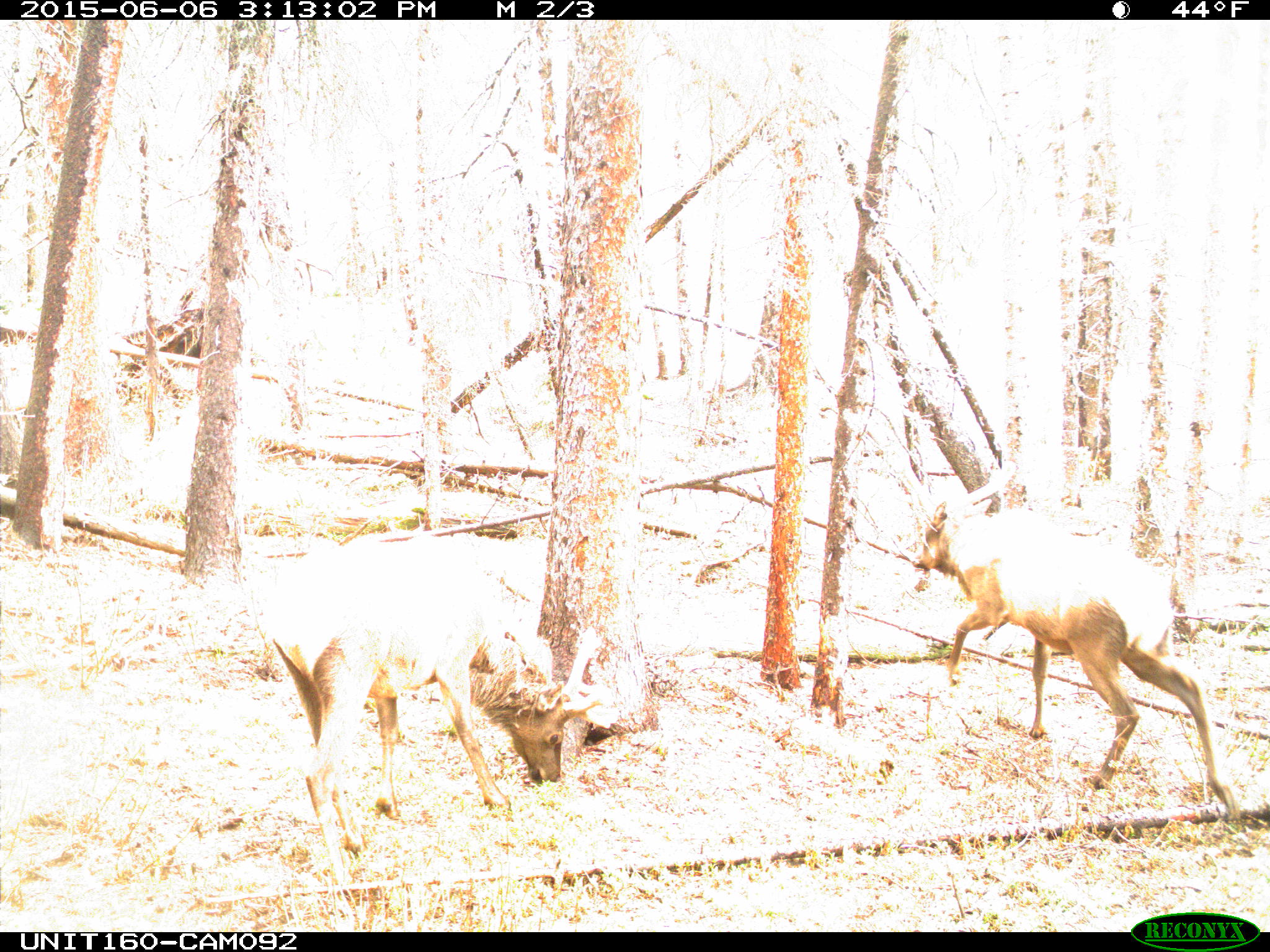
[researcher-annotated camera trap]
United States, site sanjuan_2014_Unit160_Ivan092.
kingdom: Animalia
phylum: Chordata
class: Mammalia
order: Artiodactyla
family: Cervidae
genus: Cervus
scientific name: Cervus elaphus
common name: red deer